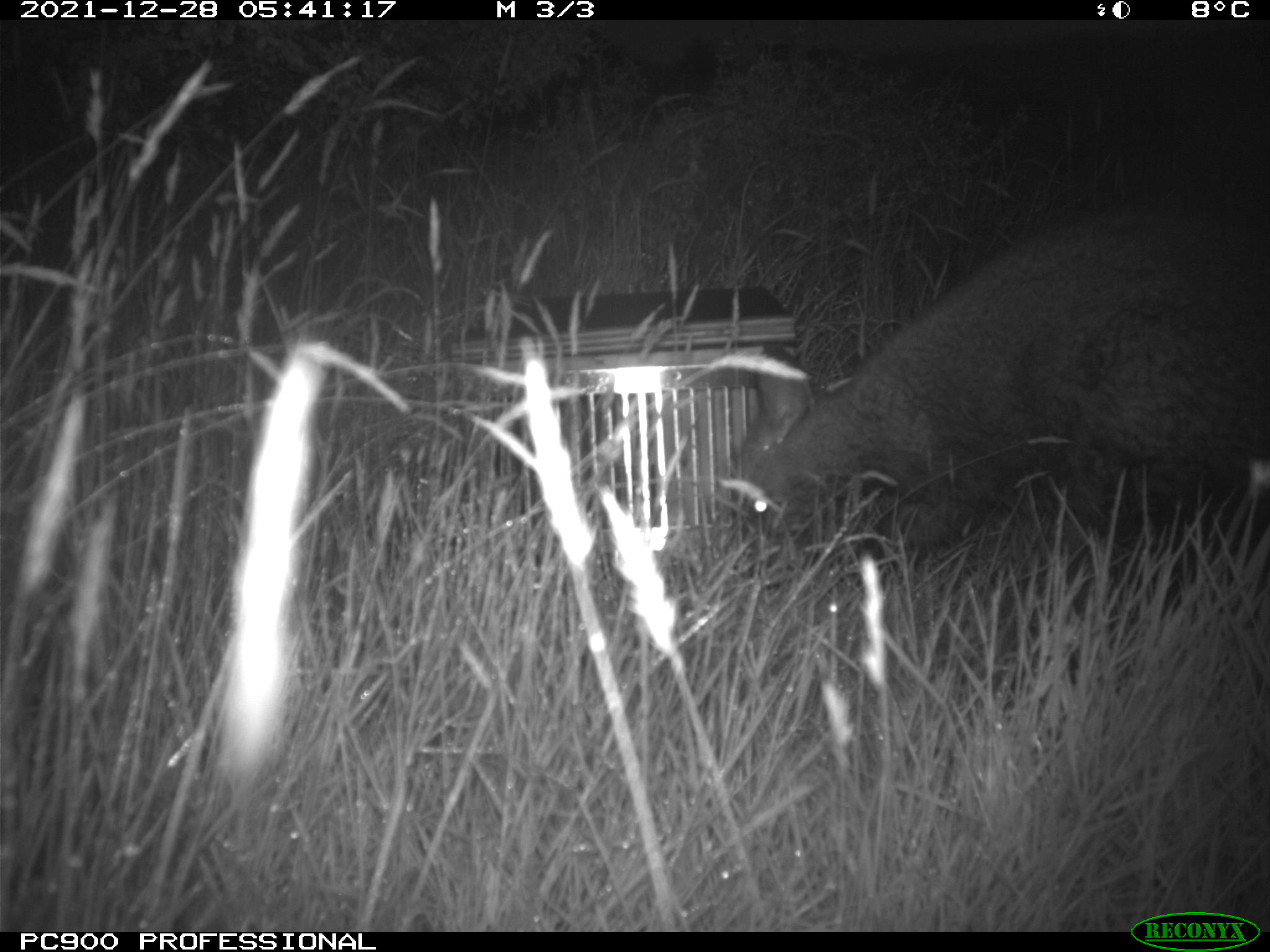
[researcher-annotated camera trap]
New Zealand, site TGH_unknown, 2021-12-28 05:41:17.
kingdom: Animalia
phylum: Chordata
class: Mammalia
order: Diprotodontia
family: Macropodidae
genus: Notamacropus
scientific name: Notamacropus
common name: wallaby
Wallaby (Notamacropus).